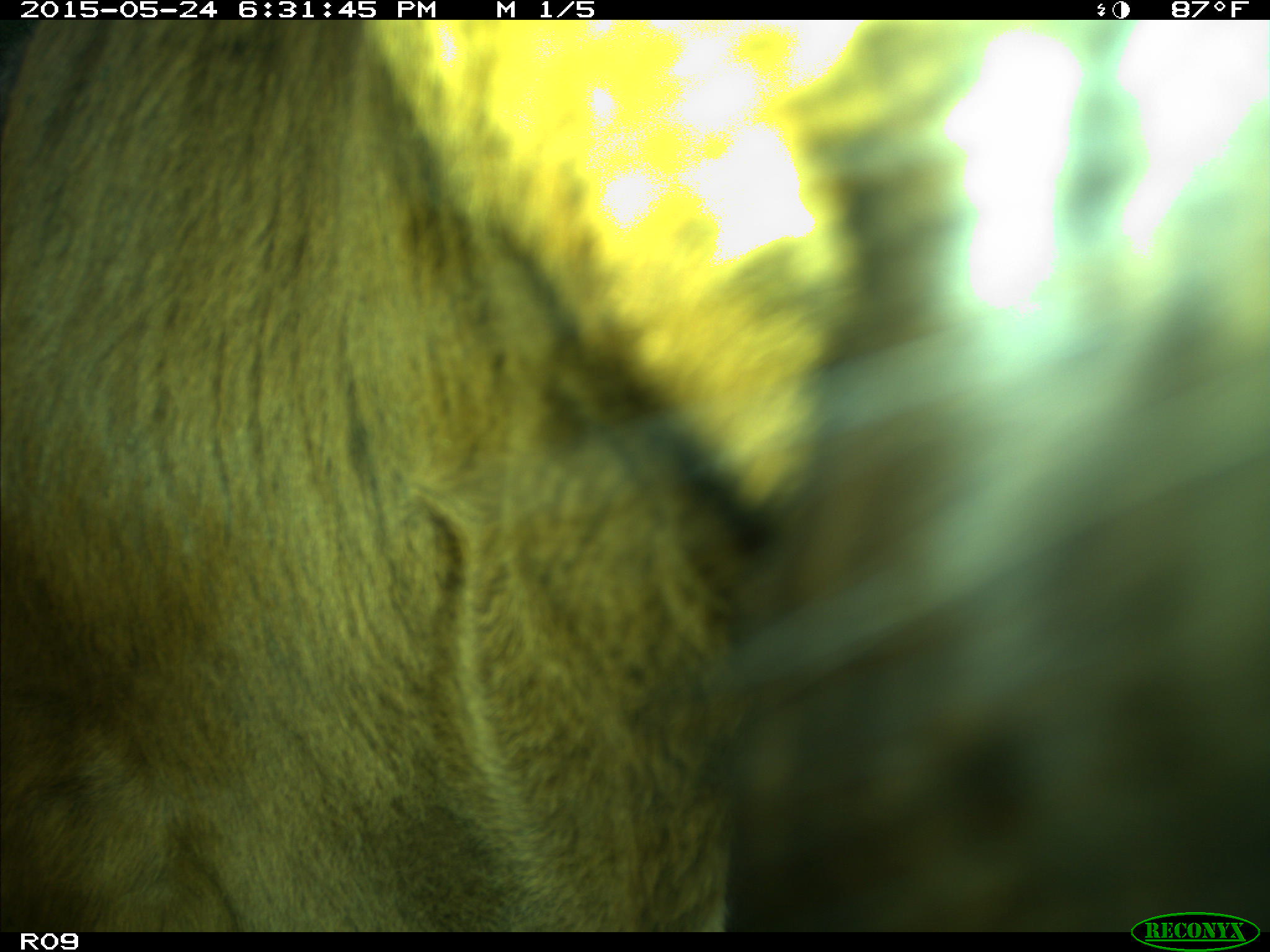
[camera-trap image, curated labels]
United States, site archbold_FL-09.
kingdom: Animalia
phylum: Chordata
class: Mammalia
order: Artiodactyla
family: Bovidae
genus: Bos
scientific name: Bos taurus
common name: domestic cow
Bos taurus (domestic cow).